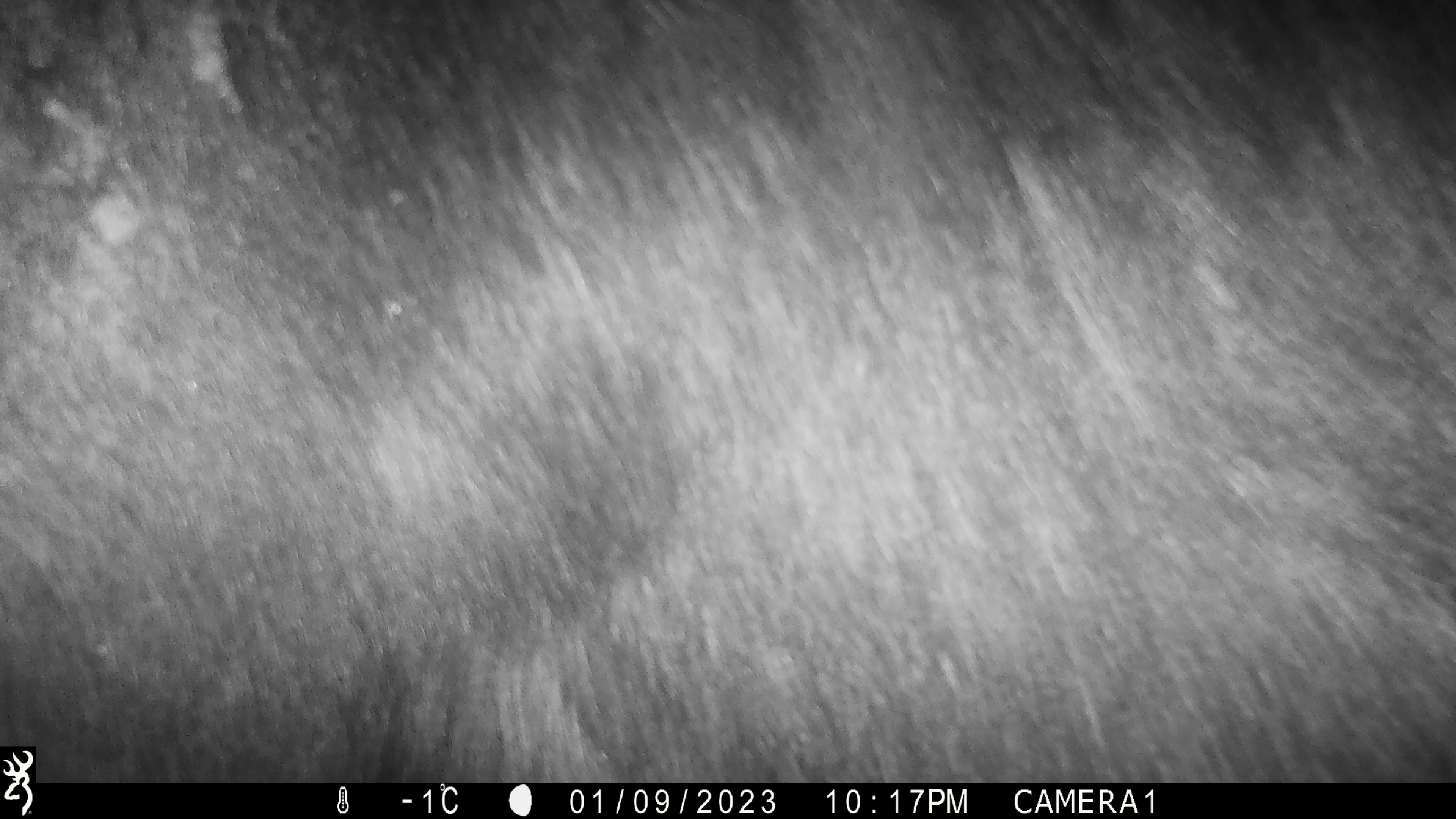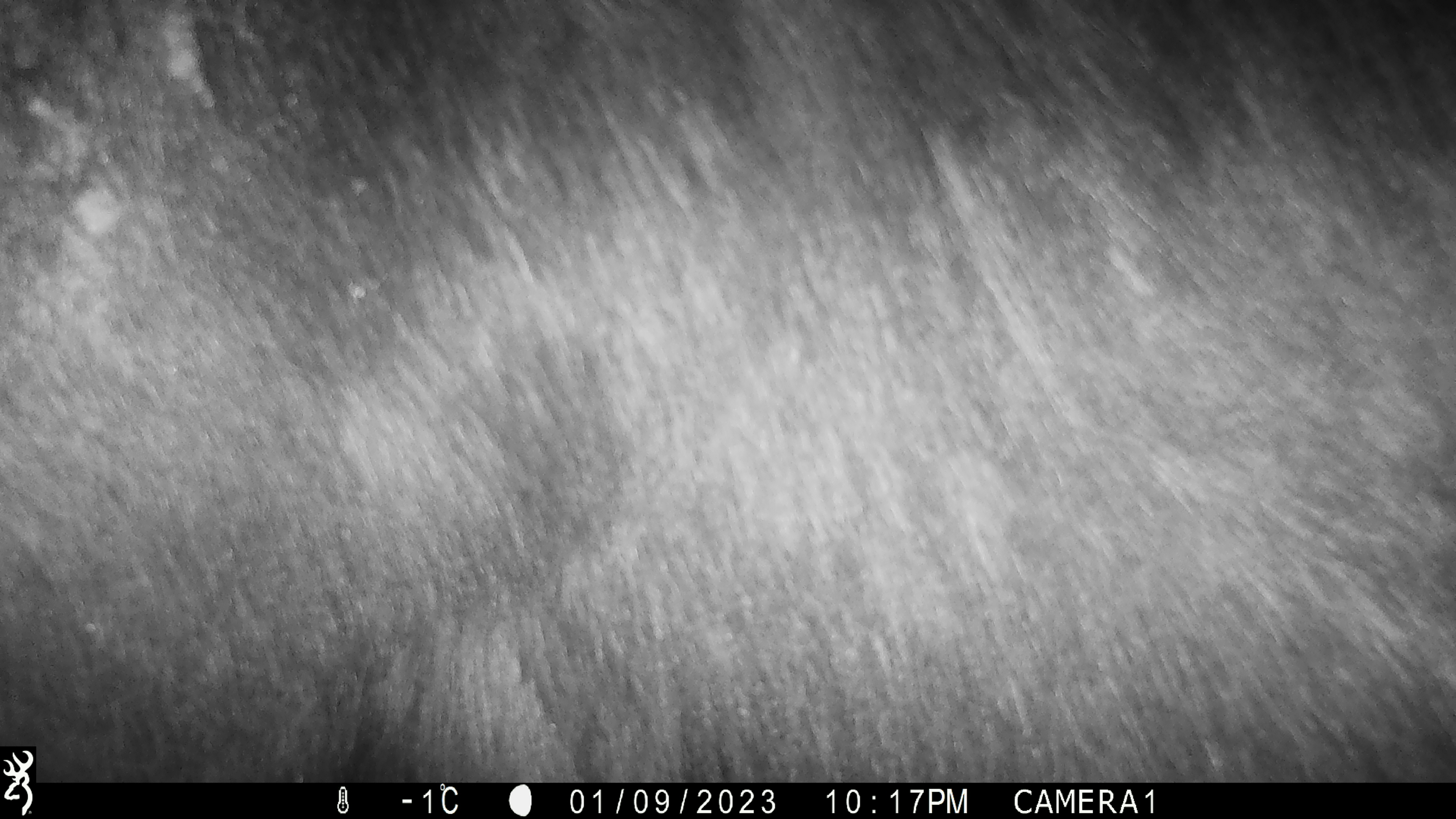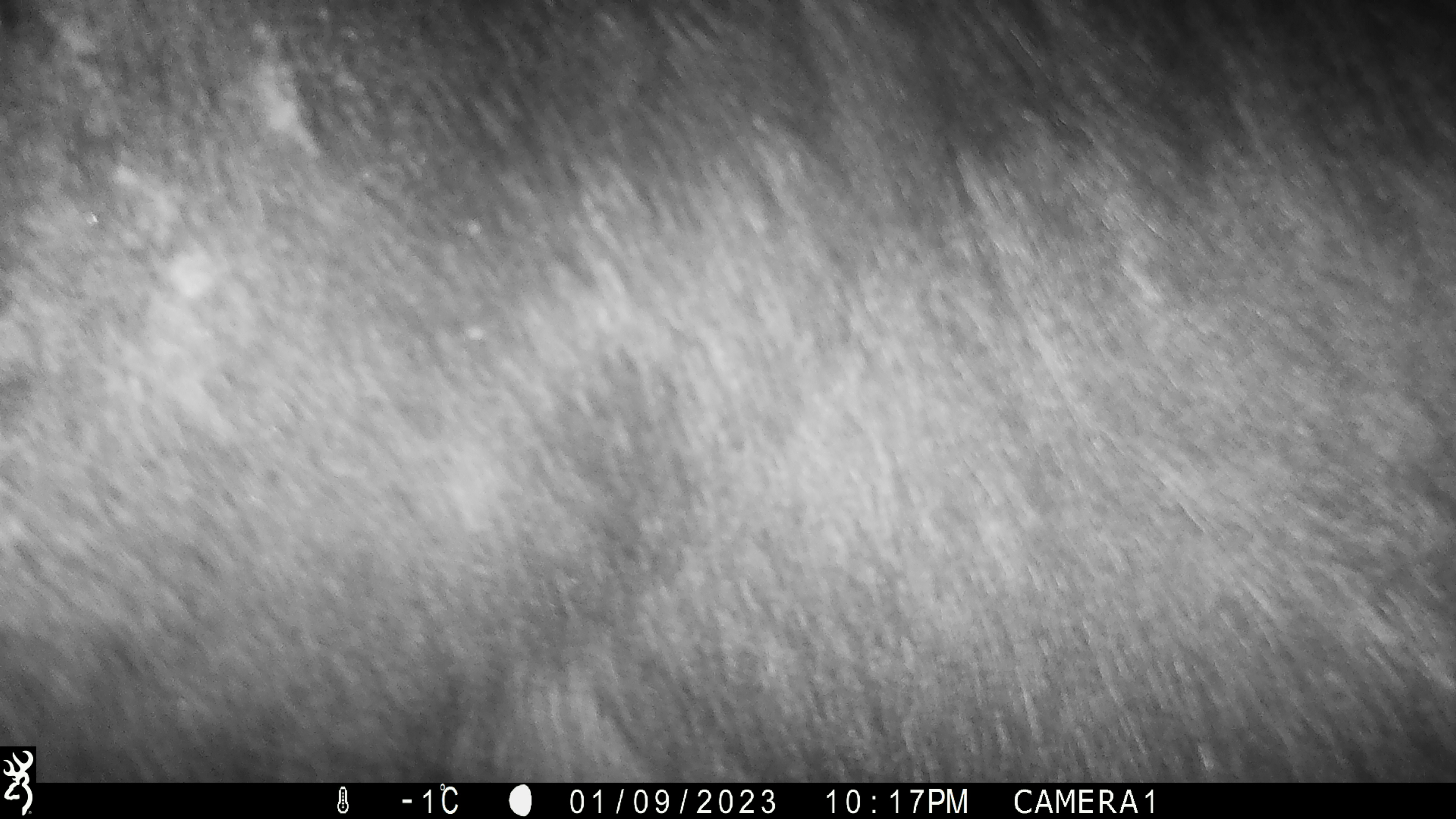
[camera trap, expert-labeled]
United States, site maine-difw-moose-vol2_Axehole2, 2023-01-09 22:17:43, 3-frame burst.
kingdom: Animalia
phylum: Chordata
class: Mammalia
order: Artiodactyla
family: Cervidae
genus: Alces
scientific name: Alces alces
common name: moose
Moose (Alces alces).